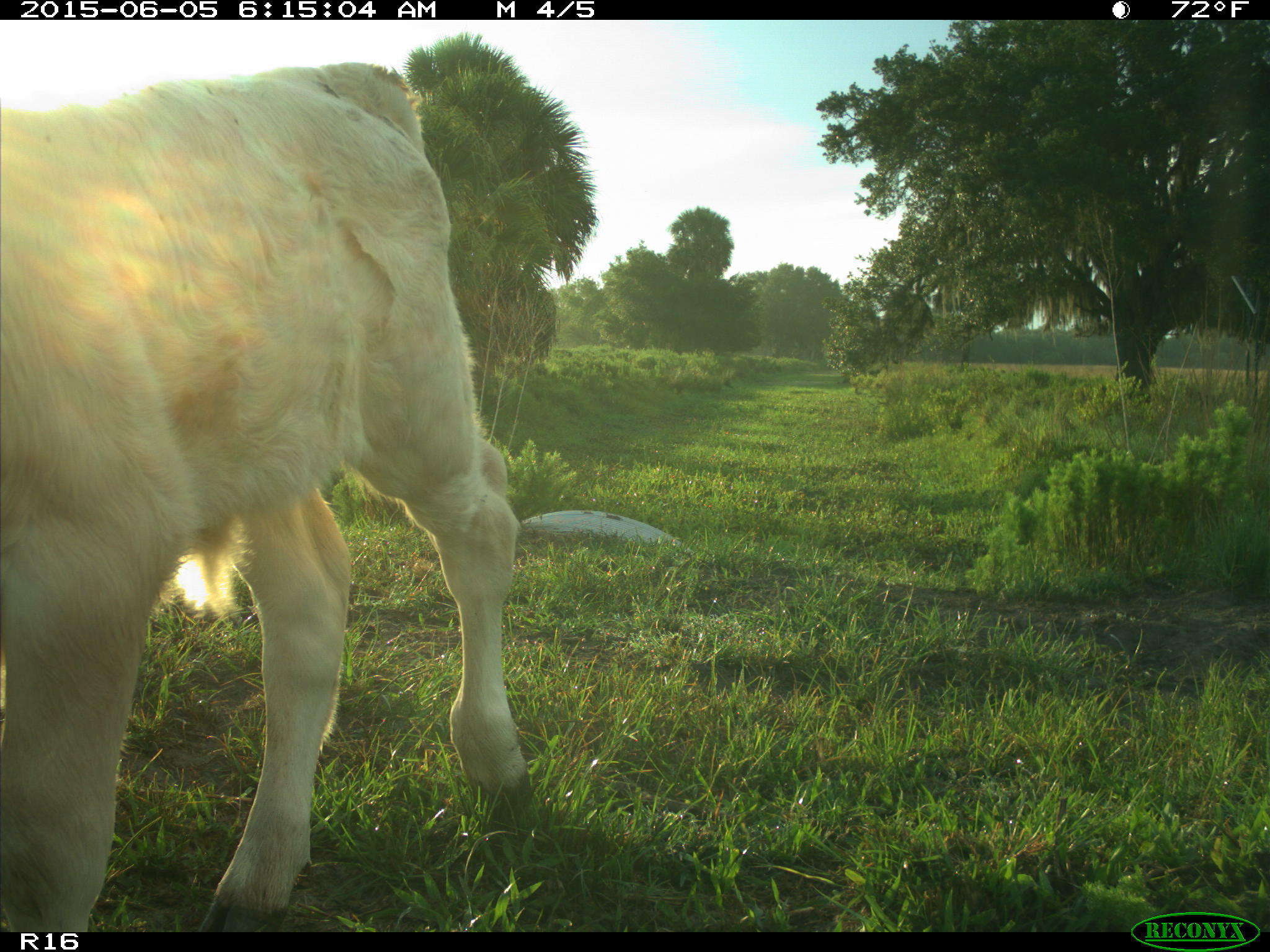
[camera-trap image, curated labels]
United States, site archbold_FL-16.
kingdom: Animalia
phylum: Chordata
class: Mammalia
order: Artiodactyla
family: Bovidae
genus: Bos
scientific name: Bos taurus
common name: domestic cow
Bos taurus (domestic cow).